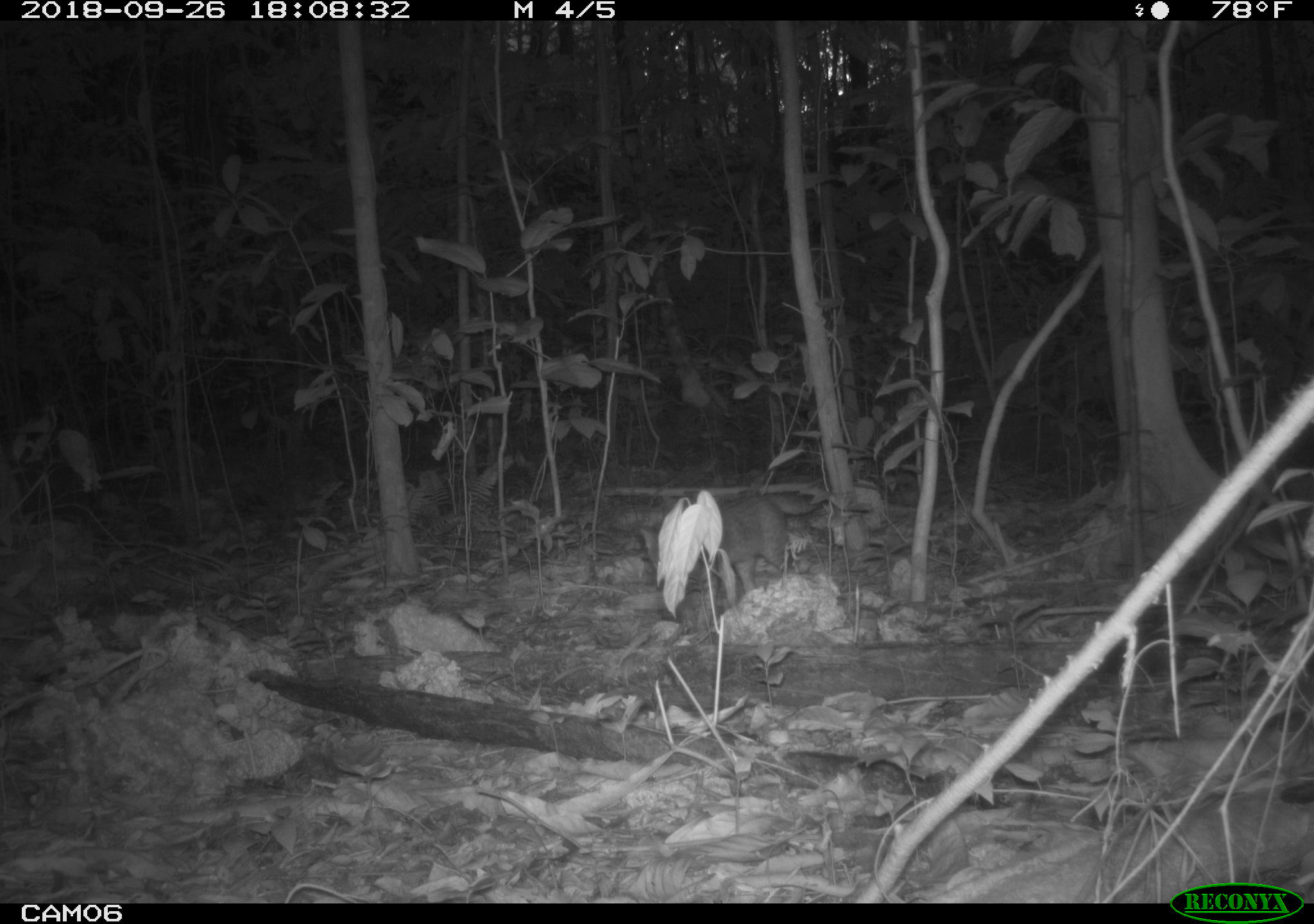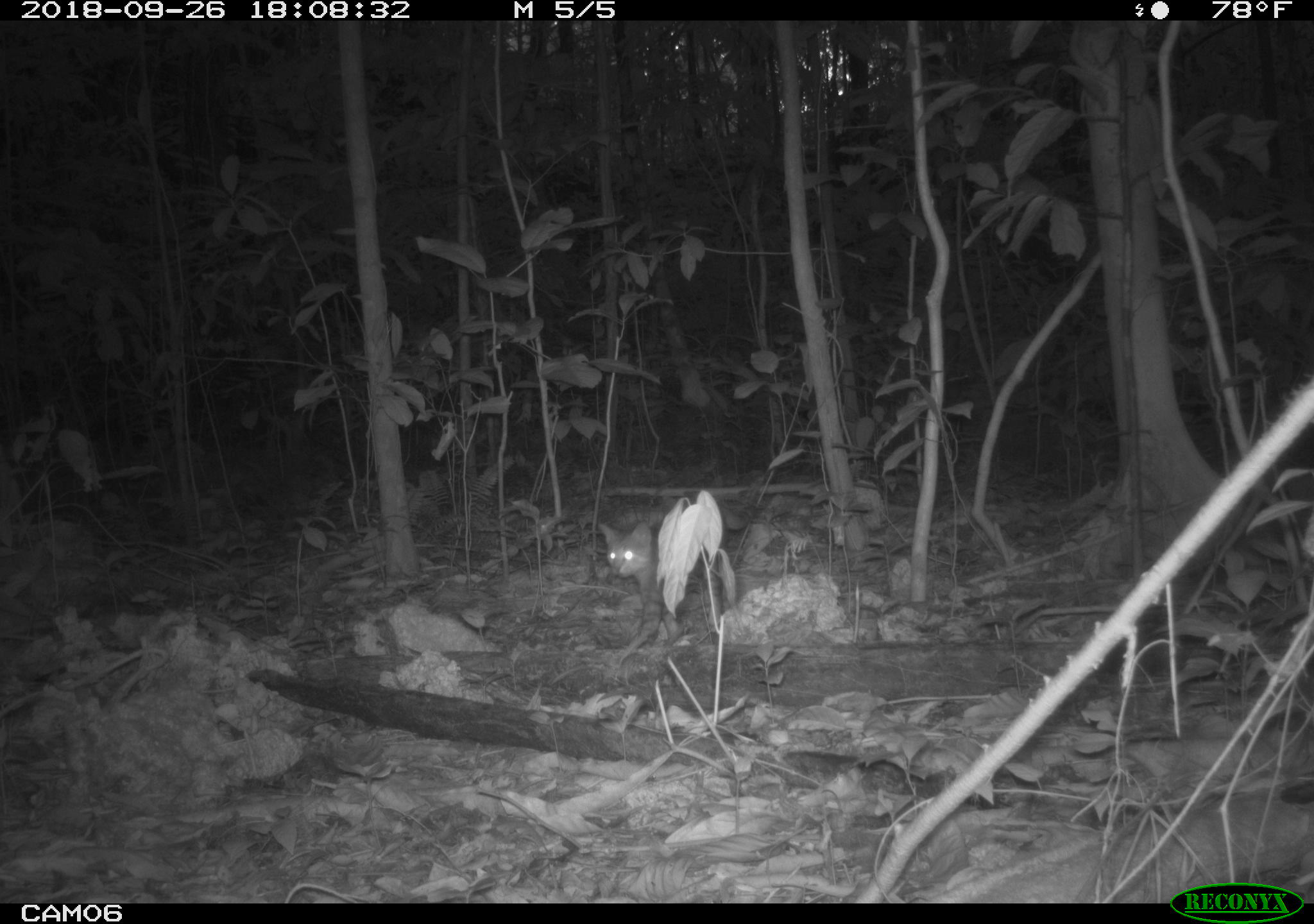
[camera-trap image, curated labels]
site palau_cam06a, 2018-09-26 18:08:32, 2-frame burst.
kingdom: Animalia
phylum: Chordata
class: Mammalia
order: Carnivora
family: Felidae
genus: Felis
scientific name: Felis catus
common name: cat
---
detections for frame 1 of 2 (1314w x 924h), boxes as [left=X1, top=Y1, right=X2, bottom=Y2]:
cat: [left=637, top=488, right=834, bottom=612]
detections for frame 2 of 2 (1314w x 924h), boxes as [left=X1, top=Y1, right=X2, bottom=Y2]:
cat: [left=597, top=517, right=735, bottom=646]